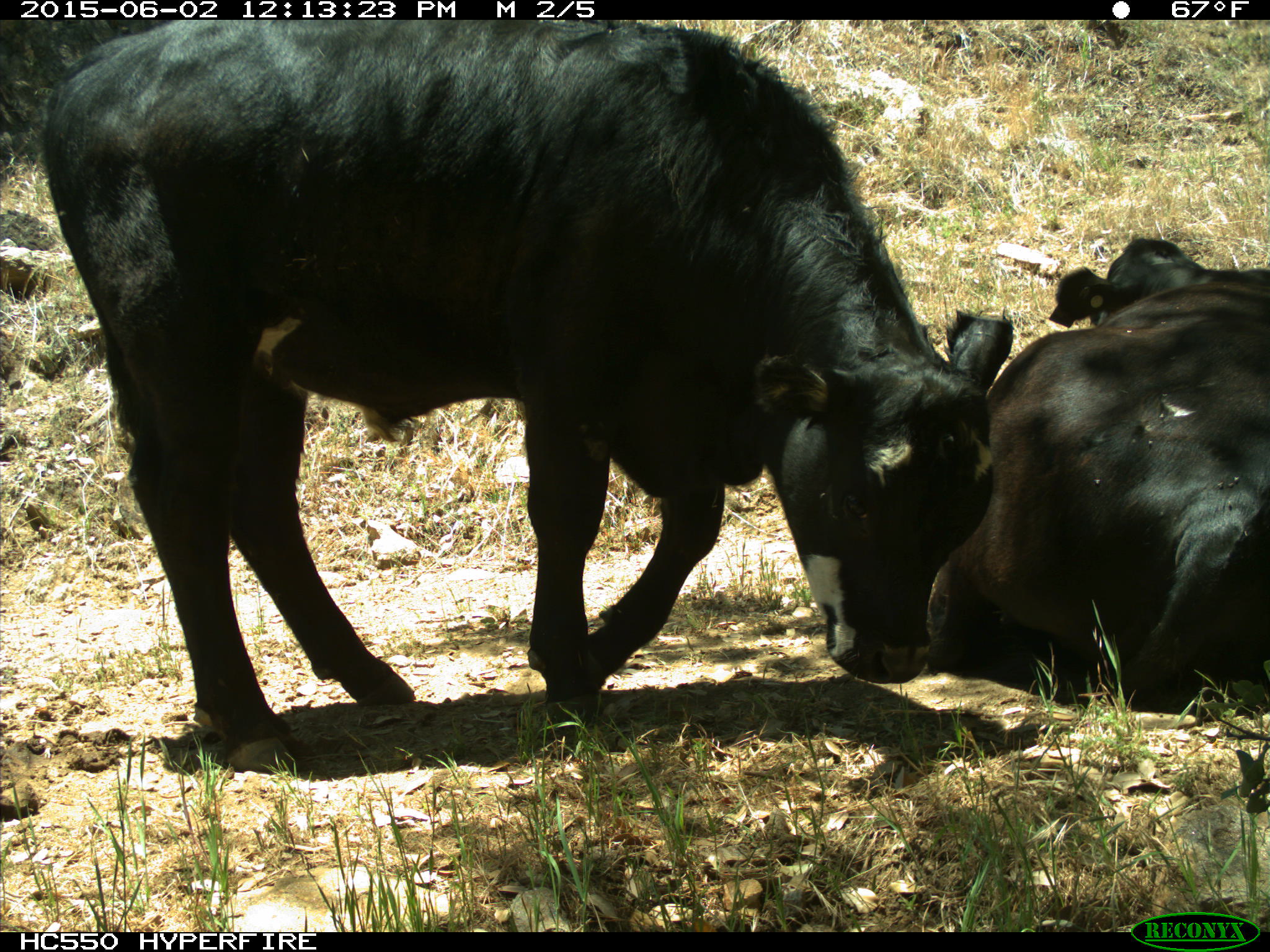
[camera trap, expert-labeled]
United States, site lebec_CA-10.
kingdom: Animalia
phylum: Chordata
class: Mammalia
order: Artiodactyla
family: Bovidae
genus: Bos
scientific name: Bos taurus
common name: domestic cow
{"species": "Bos taurus (domestic cow)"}